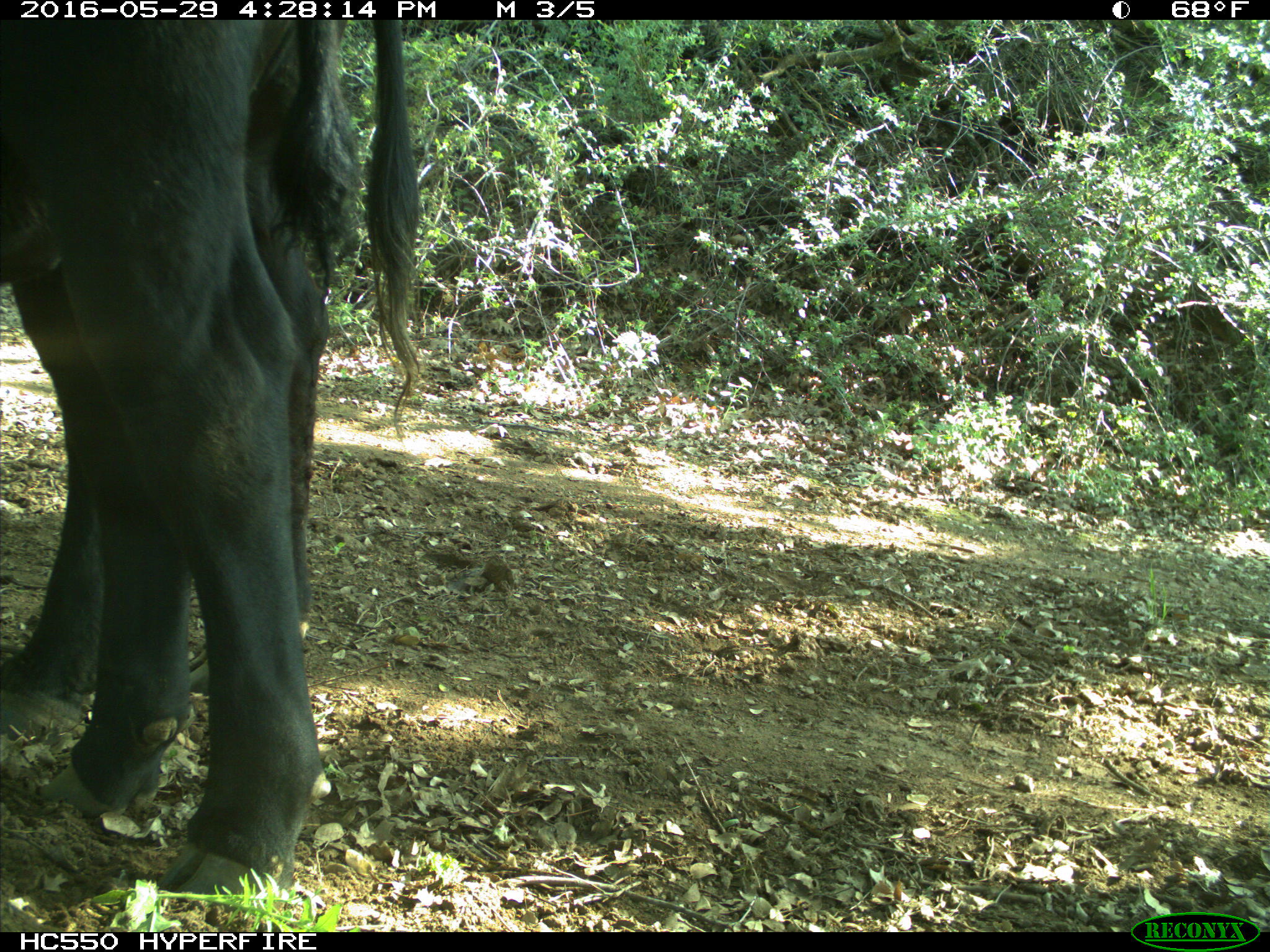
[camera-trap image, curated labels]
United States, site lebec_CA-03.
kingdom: Animalia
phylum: Chordata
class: Mammalia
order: Artiodactyla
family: Bovidae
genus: Bos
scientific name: Bos taurus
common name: domestic cow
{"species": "Bos taurus (domestic cow)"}